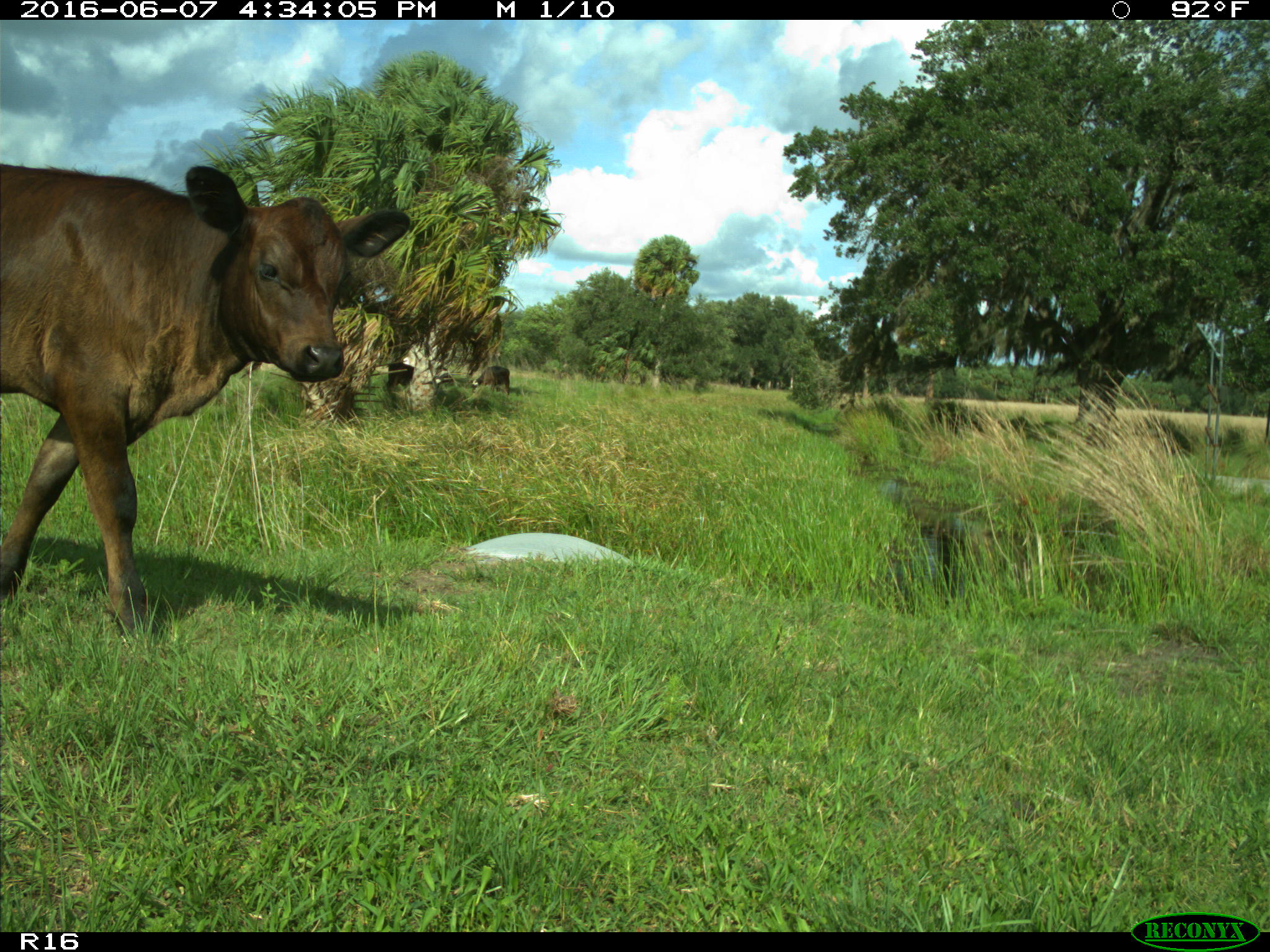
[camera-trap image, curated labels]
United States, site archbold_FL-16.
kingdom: Animalia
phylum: Chordata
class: Mammalia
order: Artiodactyla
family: Bovidae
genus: Bos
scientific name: Bos taurus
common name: domestic cow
Bos taurus (domestic cow).